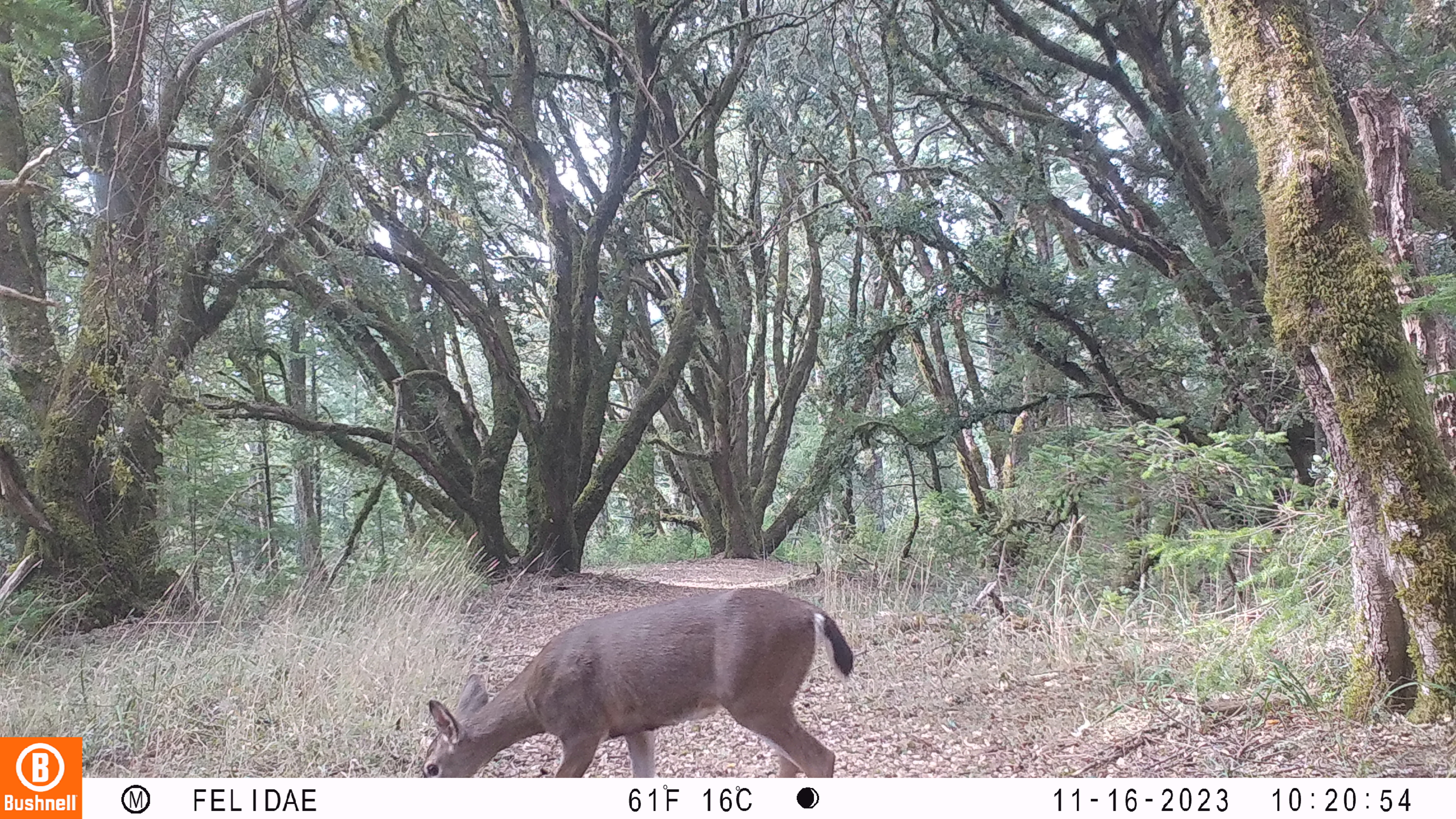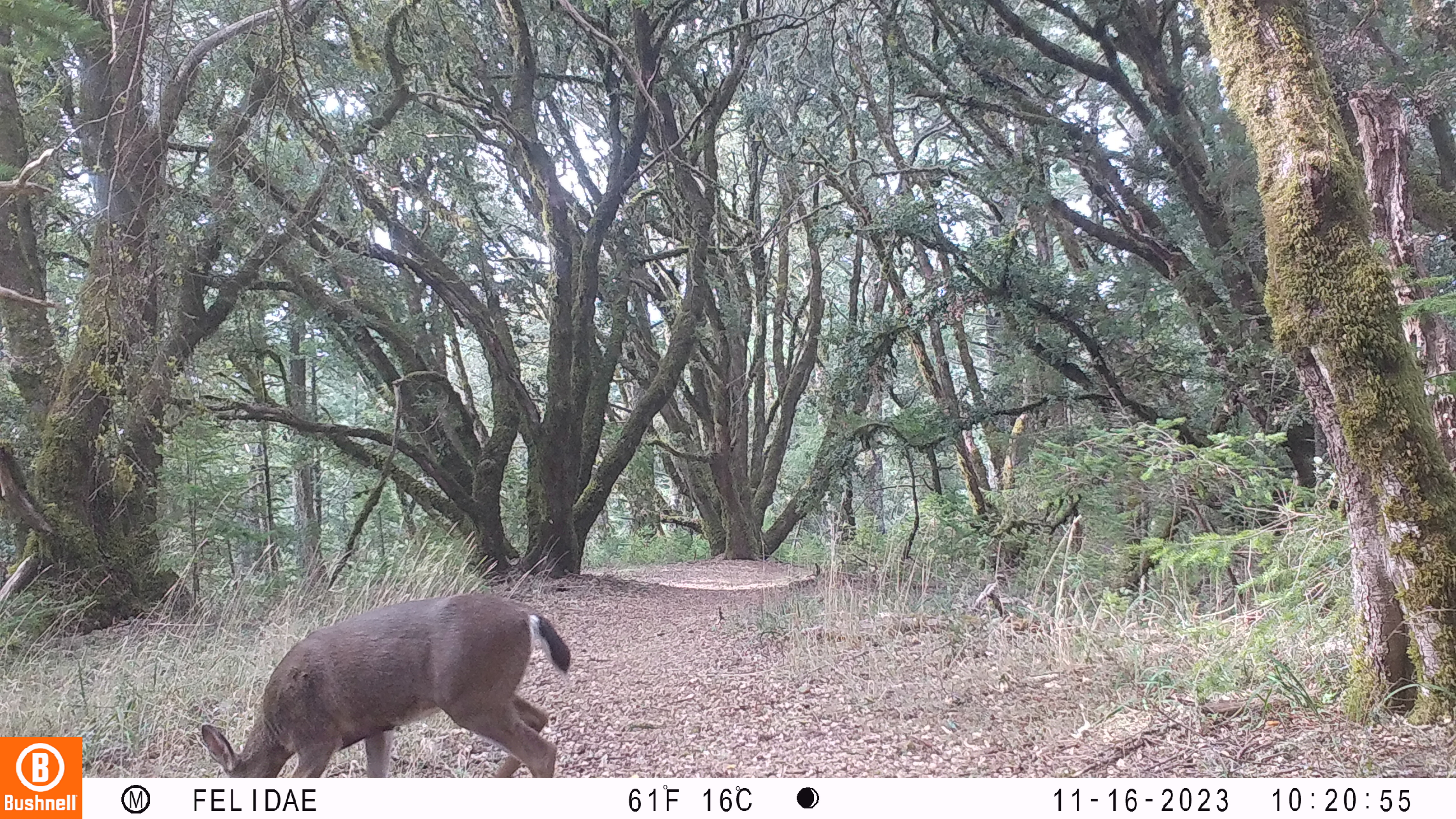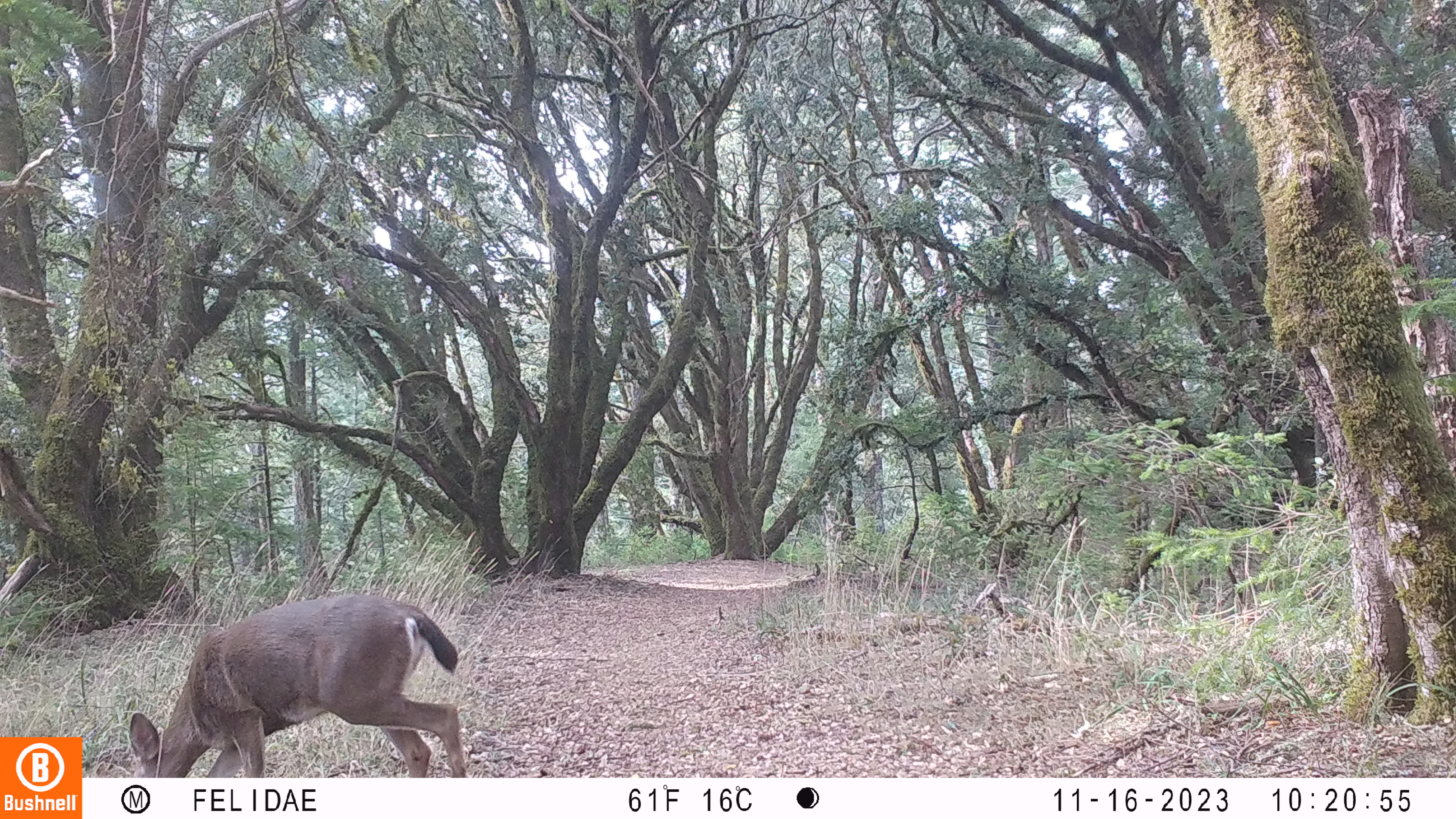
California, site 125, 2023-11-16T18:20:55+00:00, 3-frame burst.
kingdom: Animalia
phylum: Chordata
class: Mammalia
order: Artiodactyla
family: Cervidae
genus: Odocoileus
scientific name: Odocoileus hemionus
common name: mule deer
Mule deer (Odocoileus hemionus).